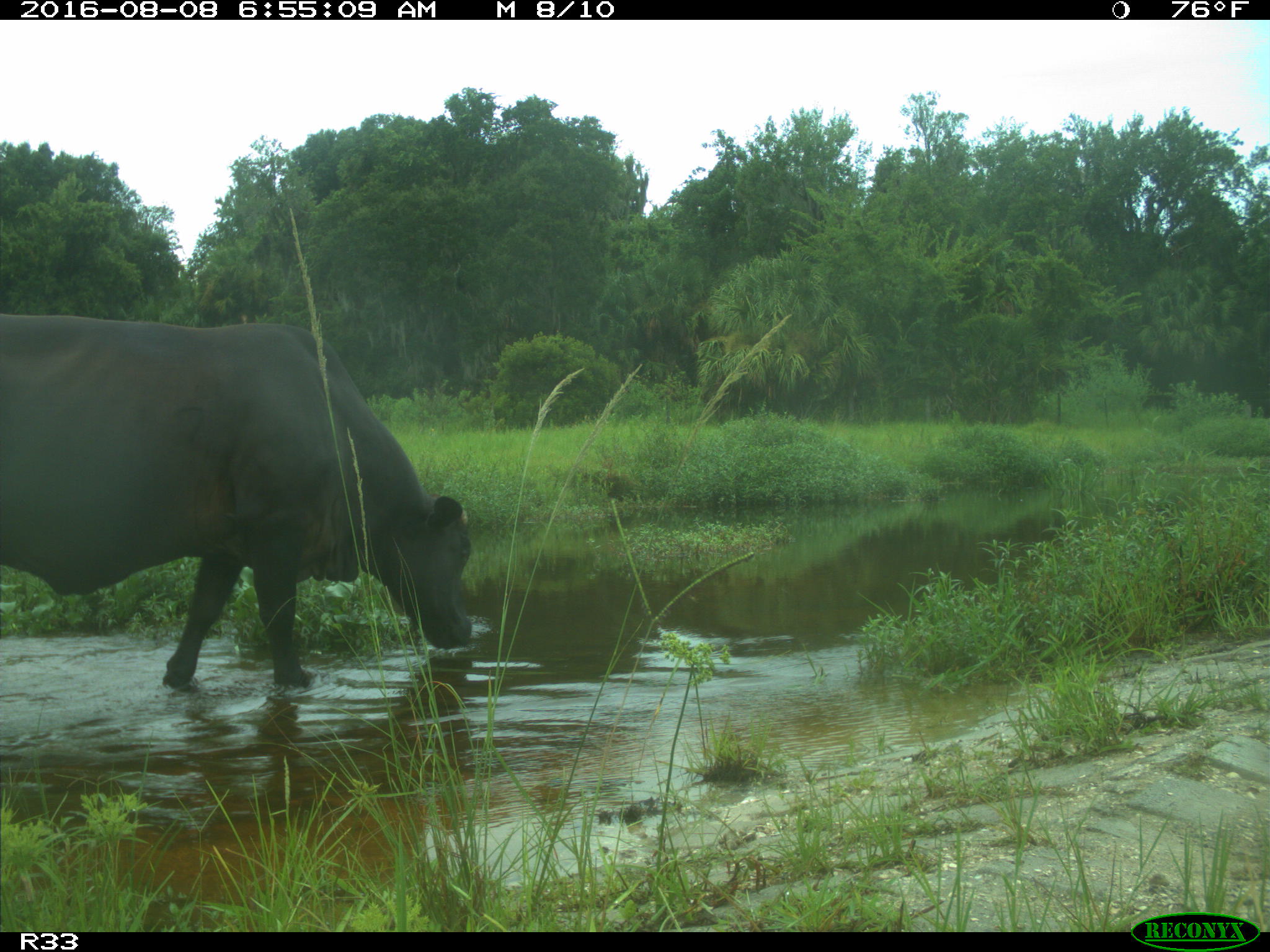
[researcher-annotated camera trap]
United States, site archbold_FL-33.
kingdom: Animalia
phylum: Chordata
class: Mammalia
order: Artiodactyla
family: Bovidae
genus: Bos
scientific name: Bos taurus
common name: domestic cow